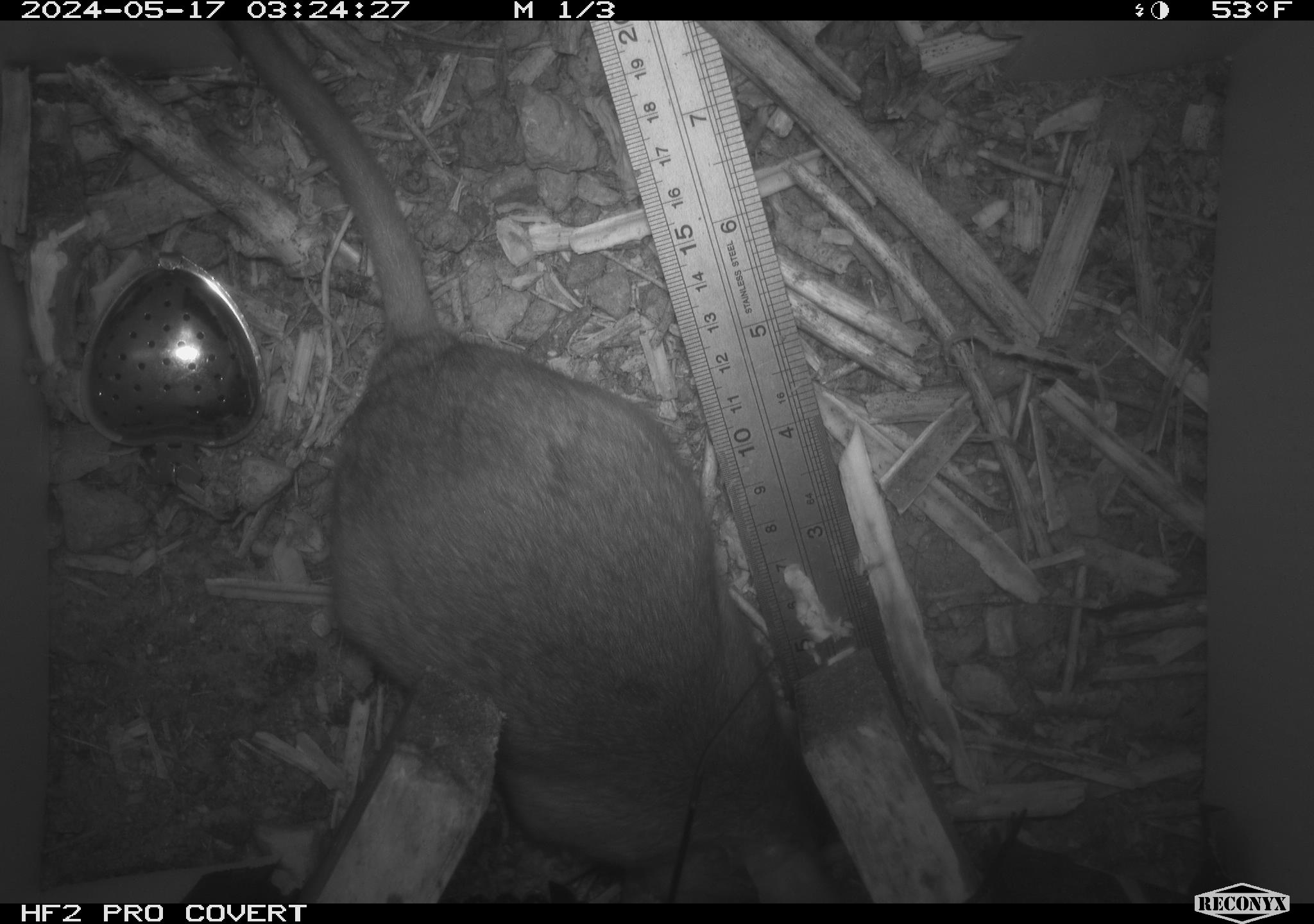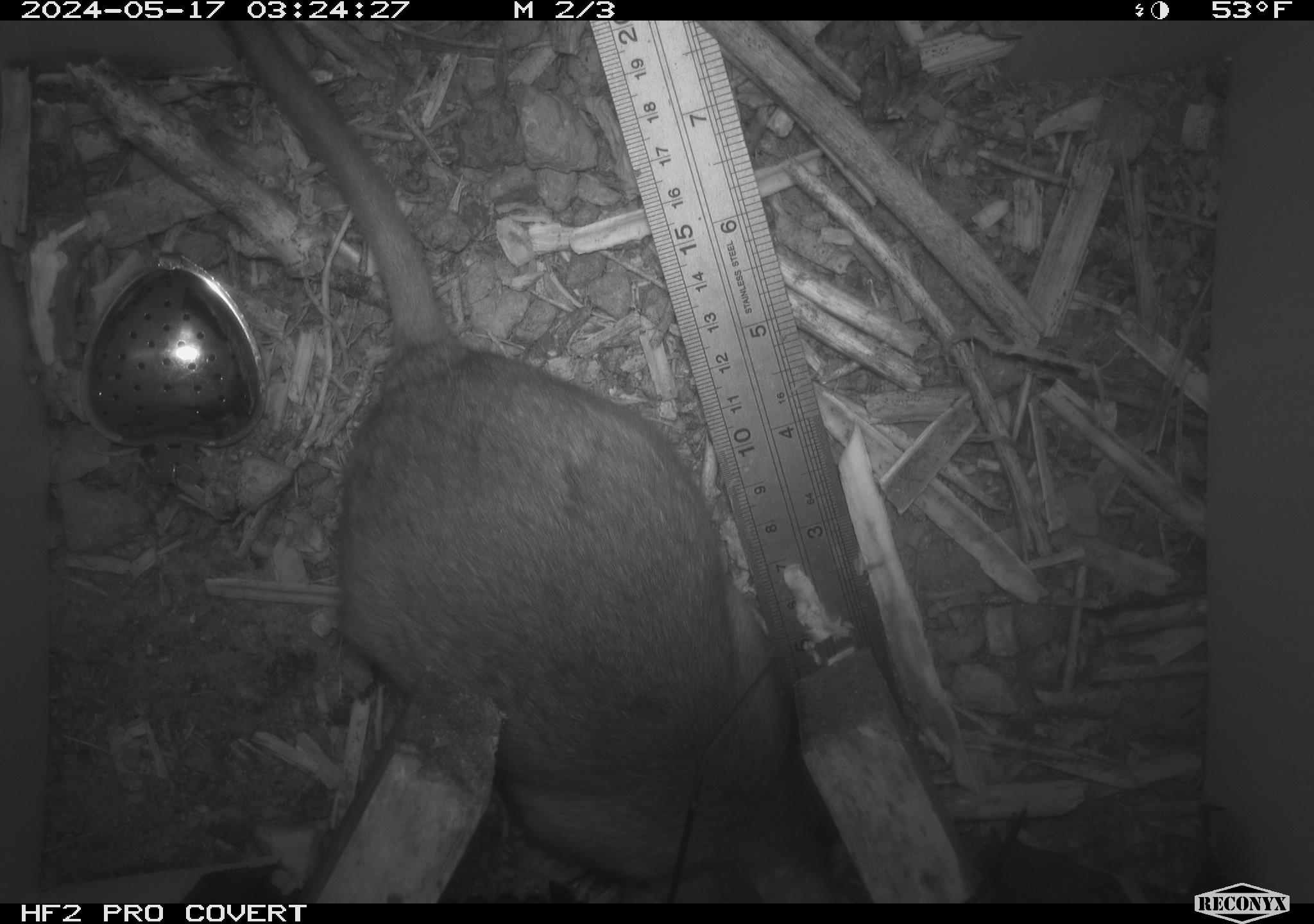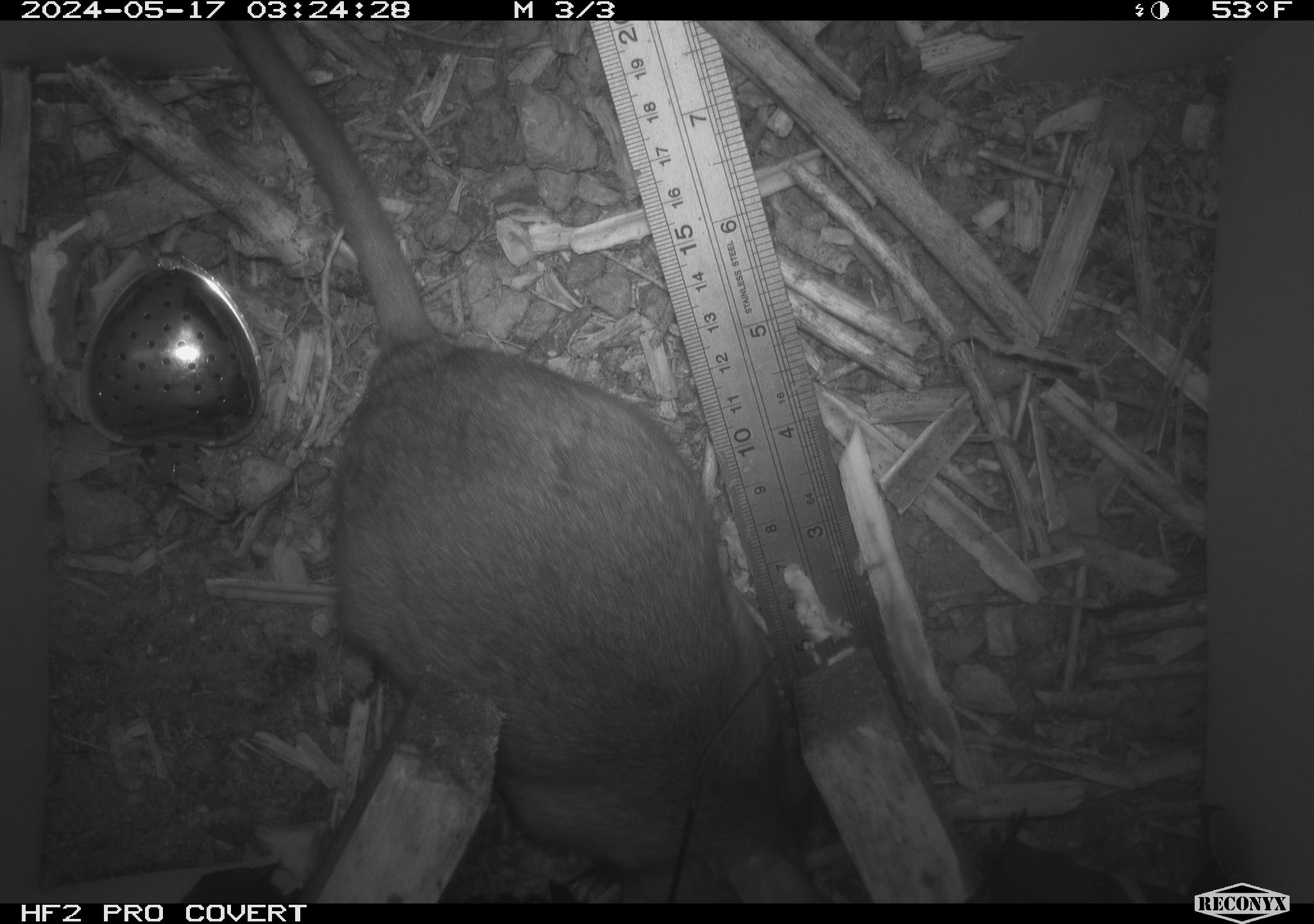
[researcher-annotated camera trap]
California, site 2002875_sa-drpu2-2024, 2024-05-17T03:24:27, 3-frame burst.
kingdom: Animalia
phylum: Chordata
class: Mammalia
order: Rodentia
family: Cricetidae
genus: Neotoma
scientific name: Neotoma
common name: pack rat or woodrat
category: neotoma species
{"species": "neotoma species (pack rat or woodrat) (Neotoma)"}